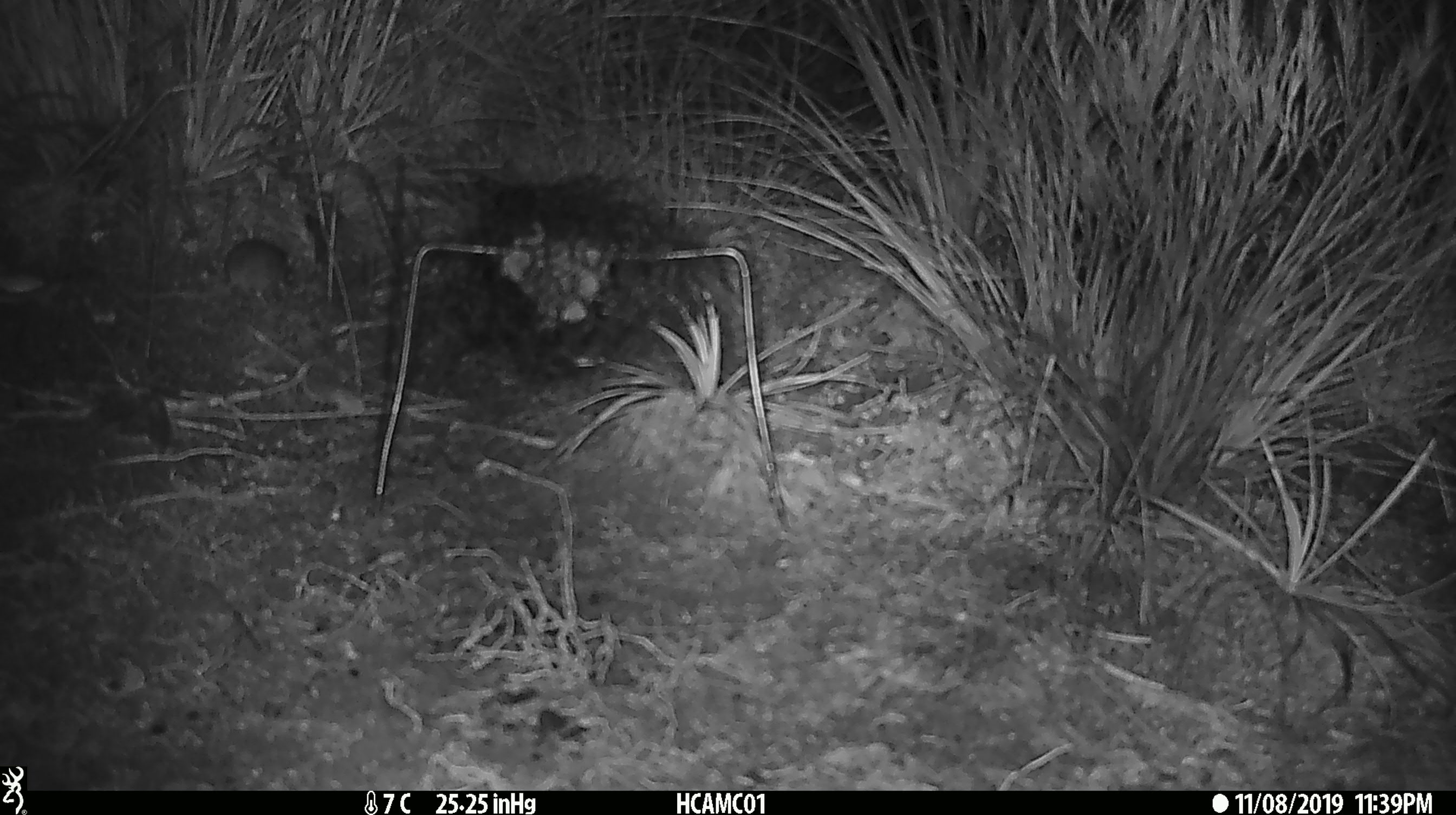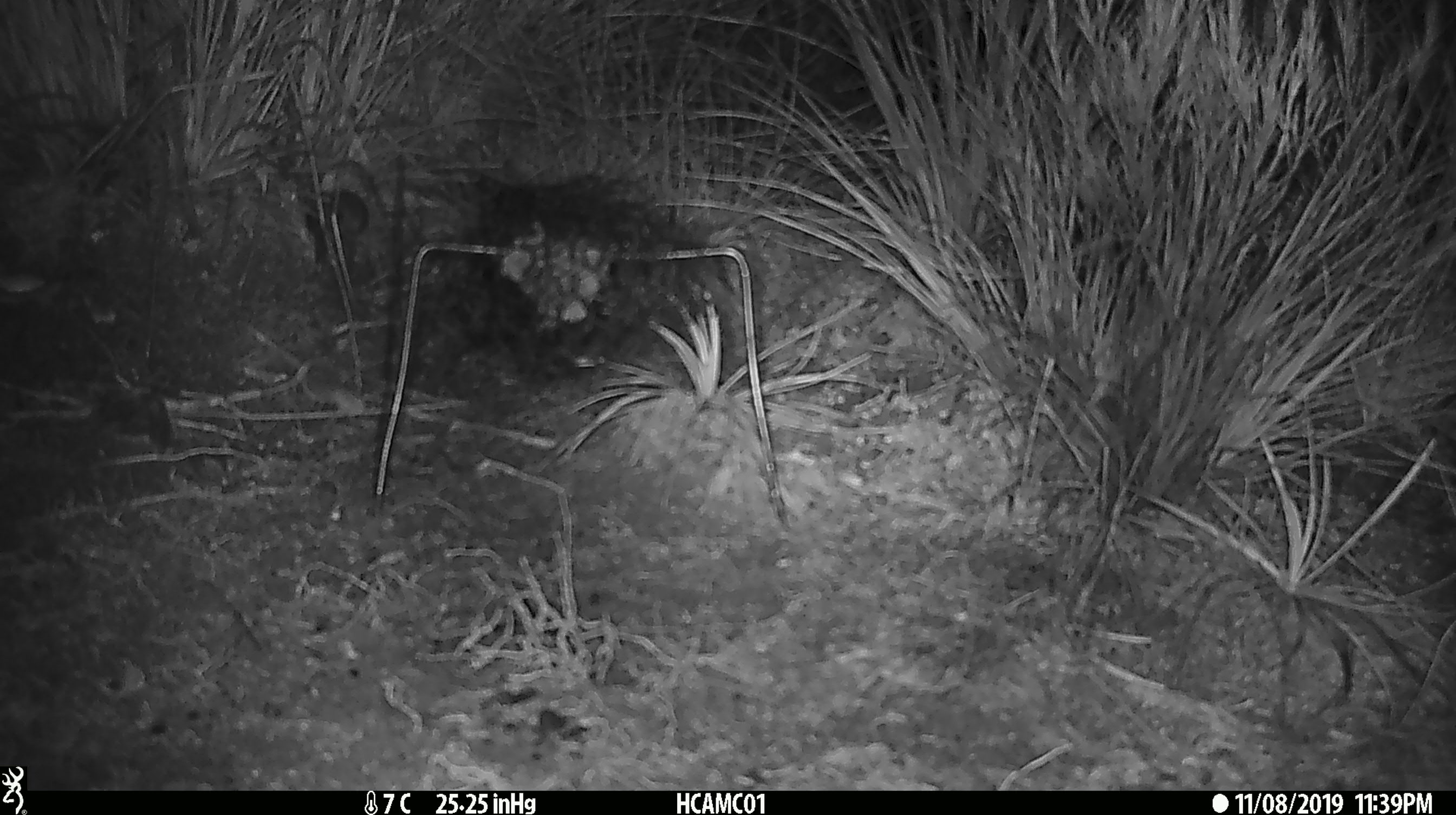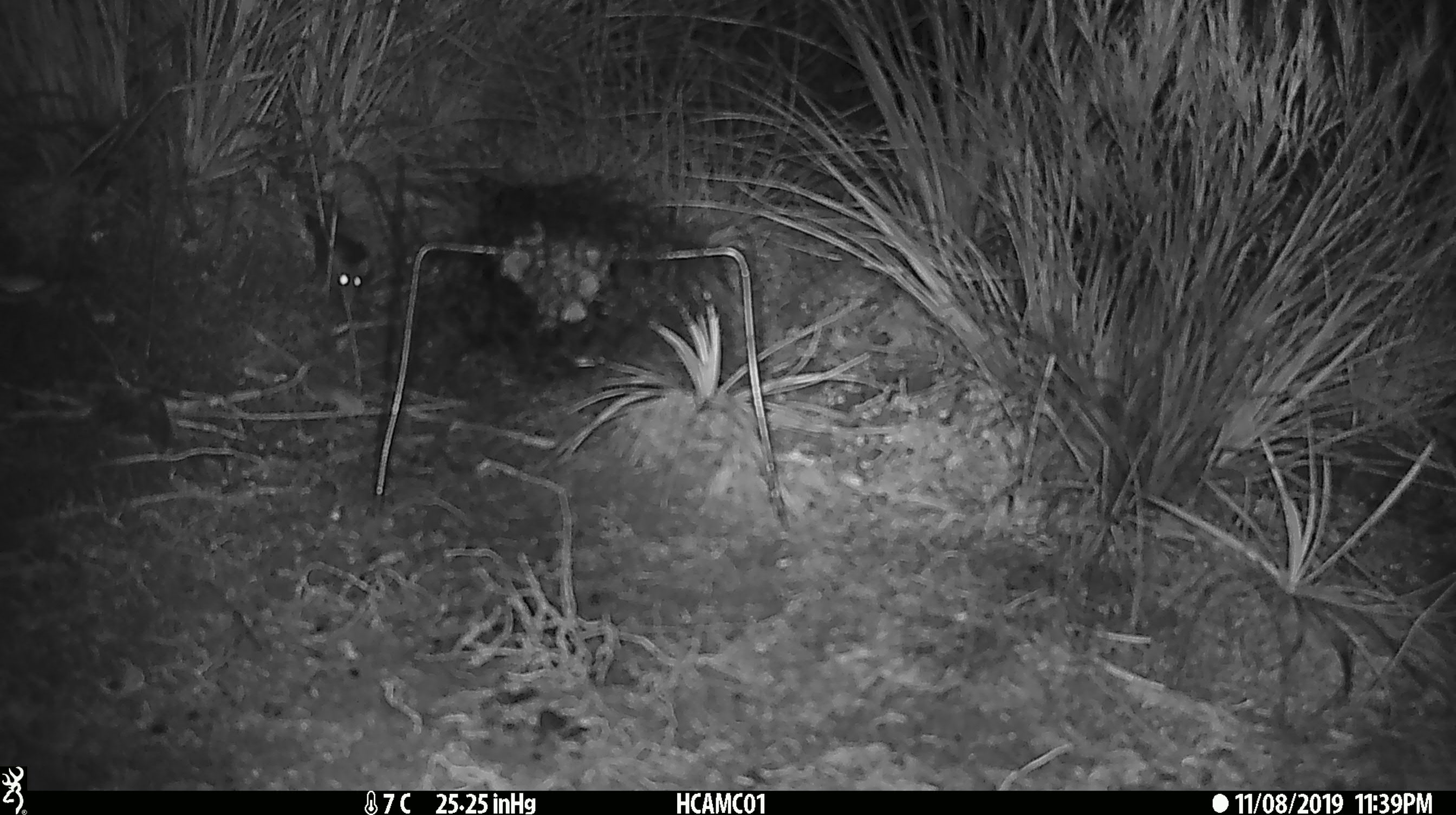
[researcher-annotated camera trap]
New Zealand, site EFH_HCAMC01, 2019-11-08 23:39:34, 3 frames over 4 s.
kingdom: Animalia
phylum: Chordata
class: Mammalia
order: Rodentia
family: Muridae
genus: Mus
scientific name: Mus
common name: mouse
Mouse (Mus).